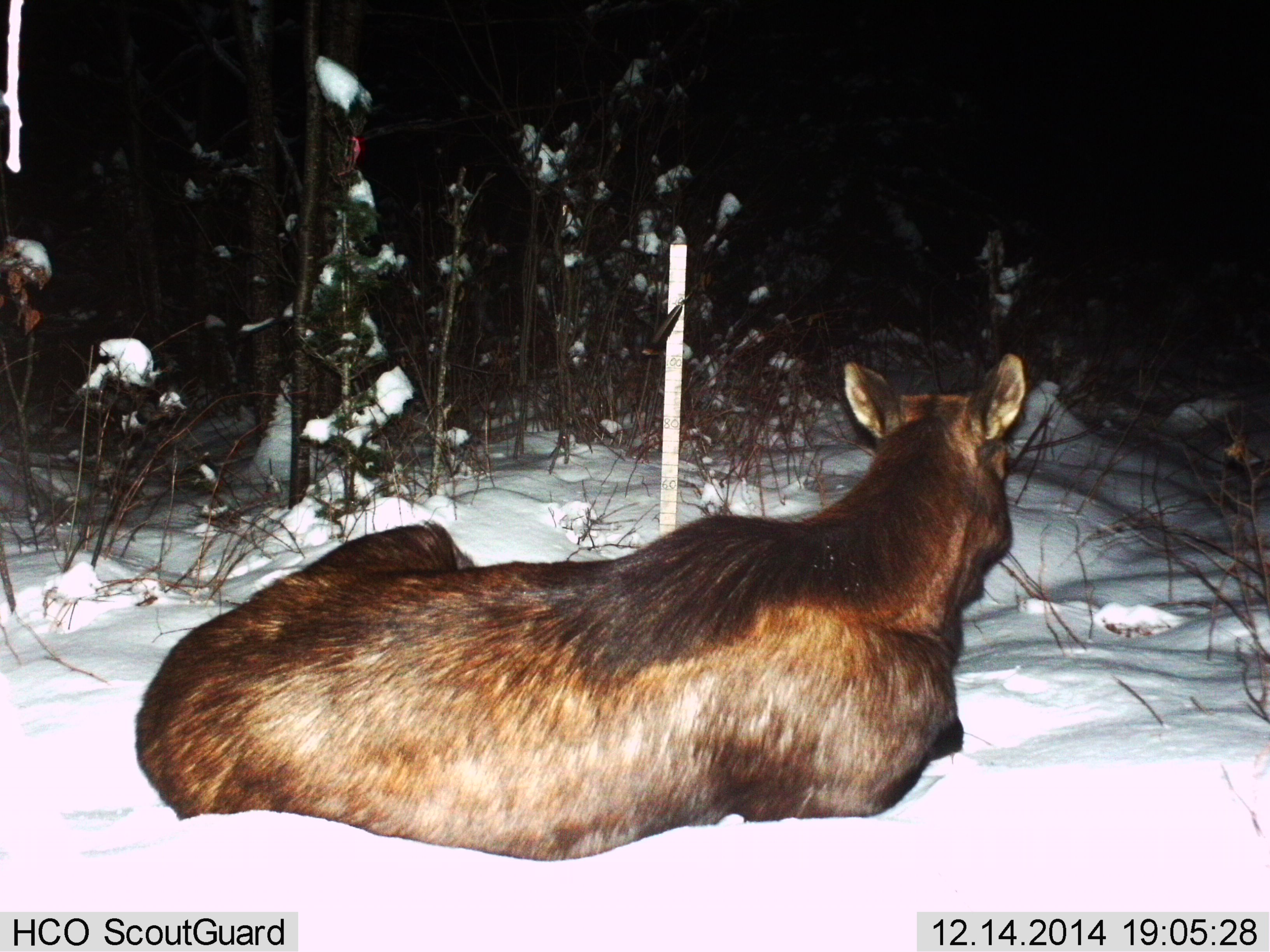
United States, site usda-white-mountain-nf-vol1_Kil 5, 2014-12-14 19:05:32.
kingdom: Animalia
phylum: Chordata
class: Mammalia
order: Artiodactyla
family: Cervidae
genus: Alces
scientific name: Alces alces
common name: moose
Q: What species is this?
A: Moose (Alces alces).